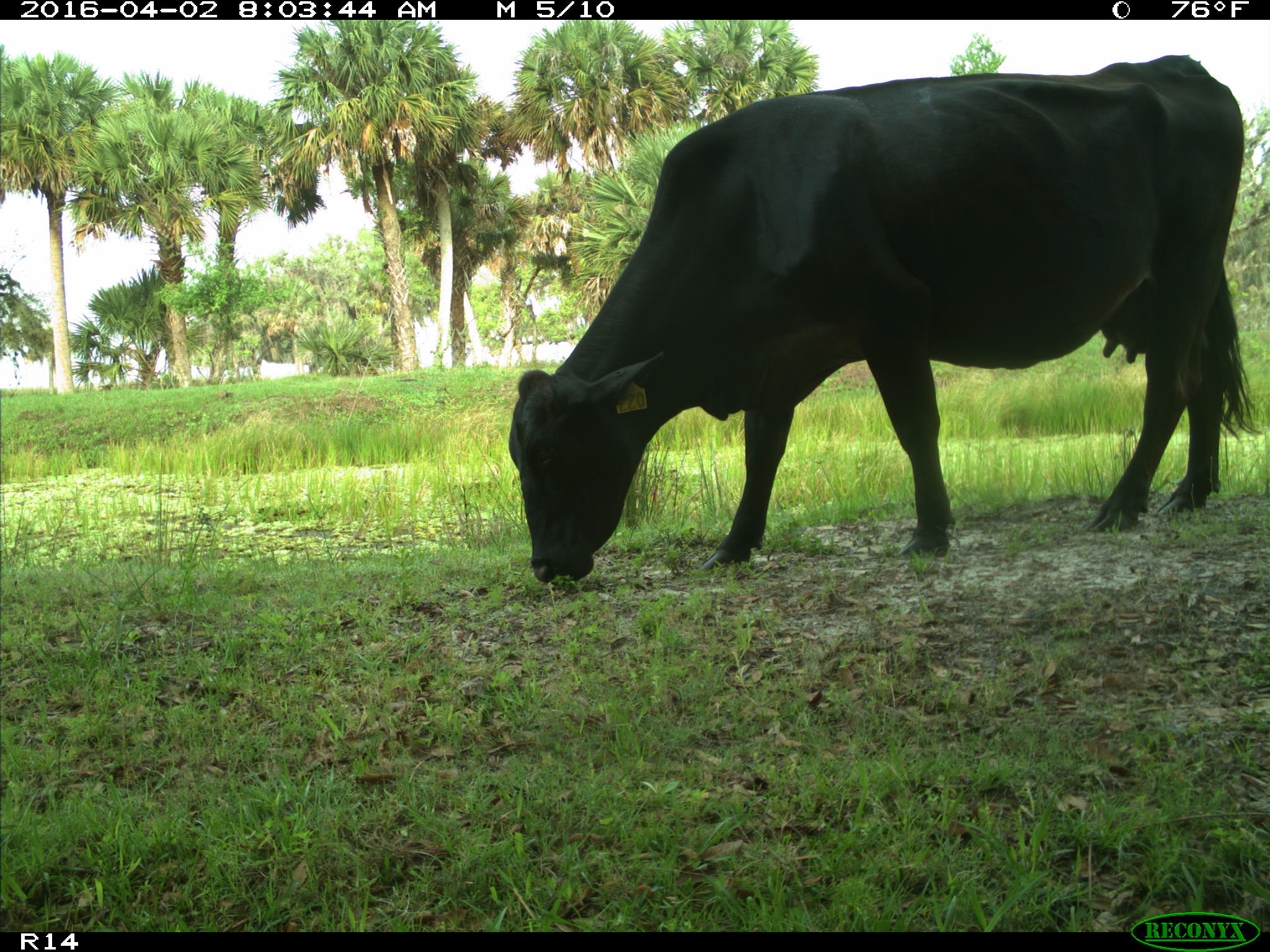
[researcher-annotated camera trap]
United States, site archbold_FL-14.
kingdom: Animalia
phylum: Chordata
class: Mammalia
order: Artiodactyla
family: Bovidae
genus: Bos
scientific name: Bos taurus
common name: domestic cow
Bos taurus (domestic cow).